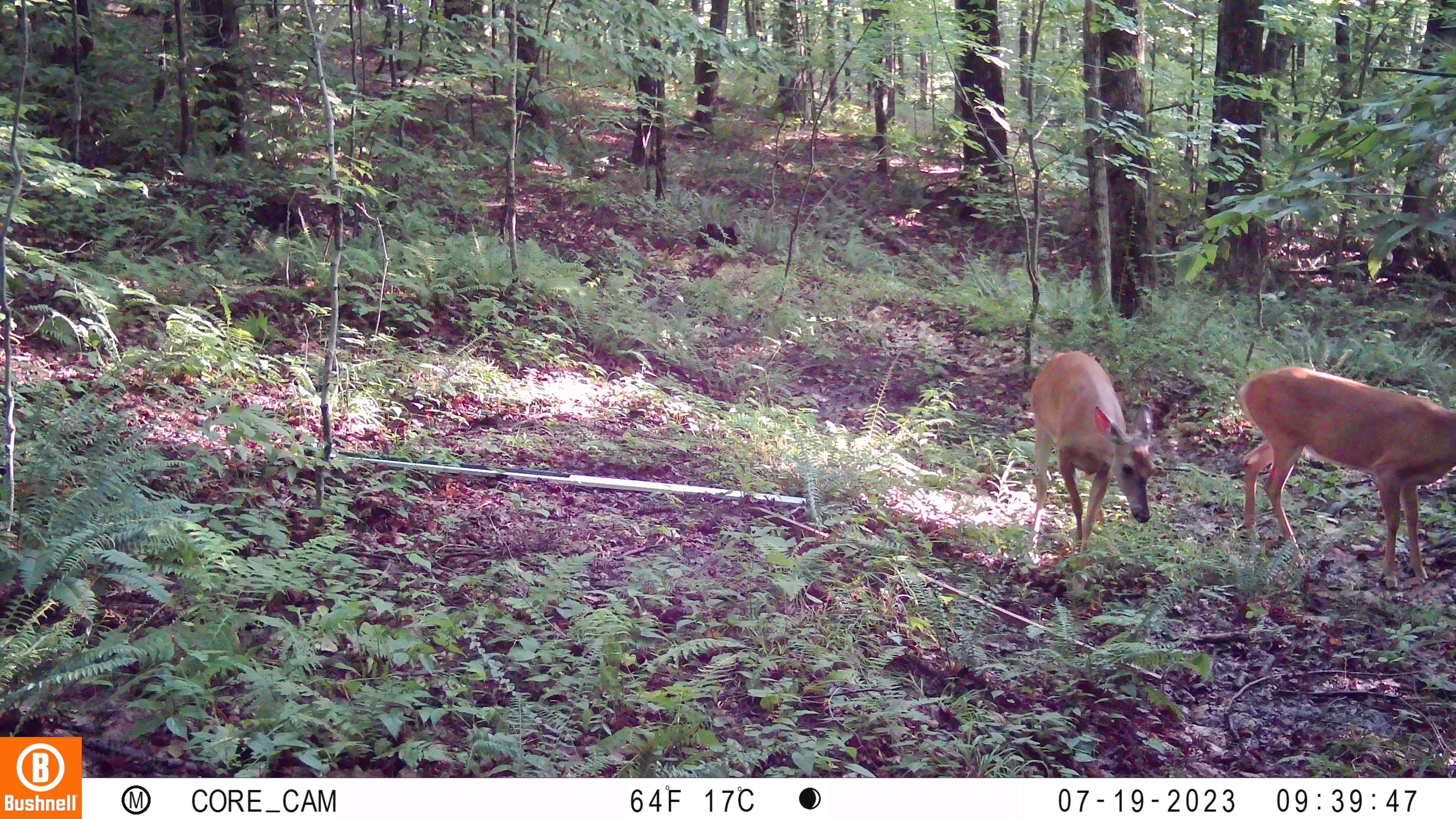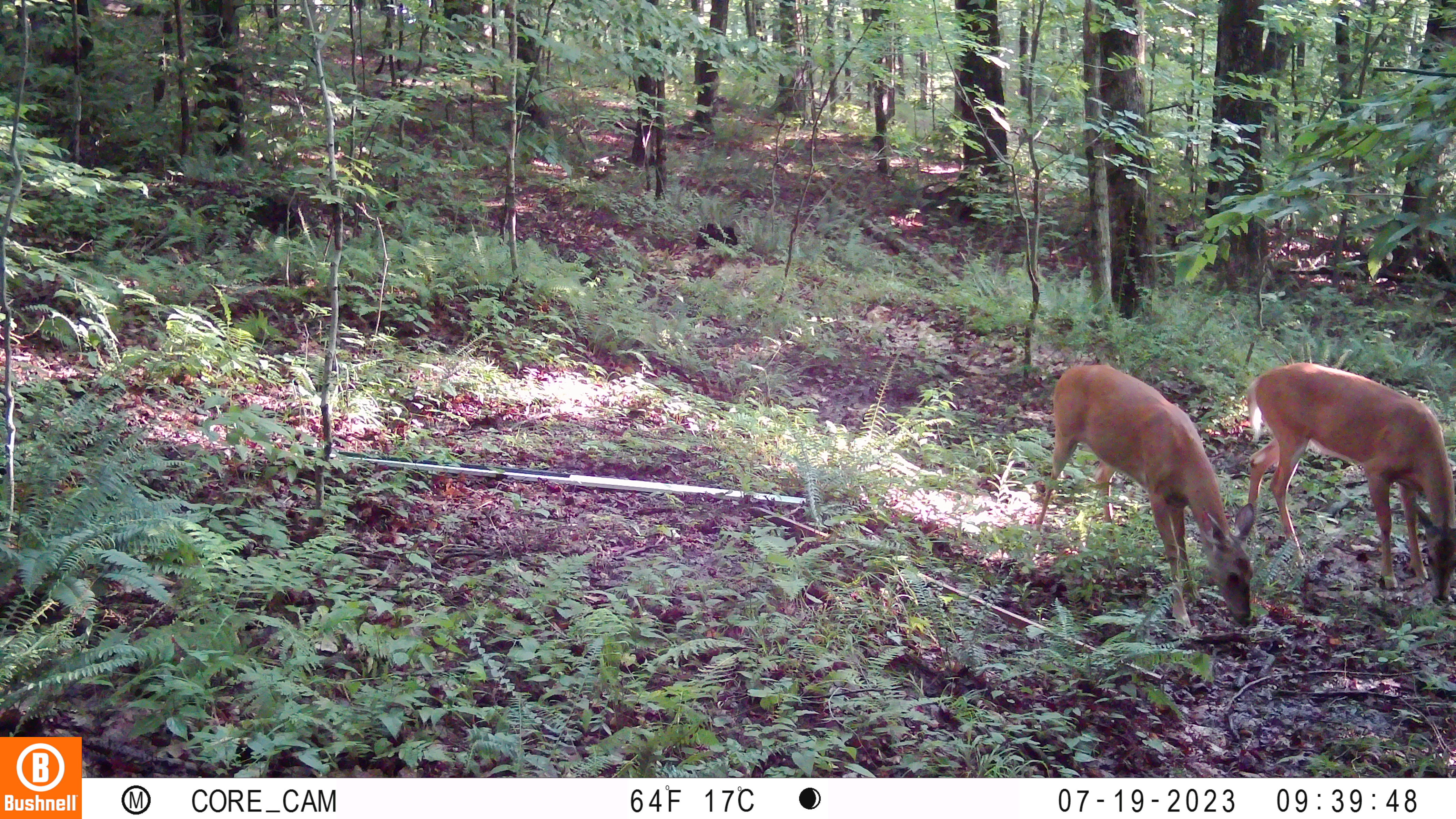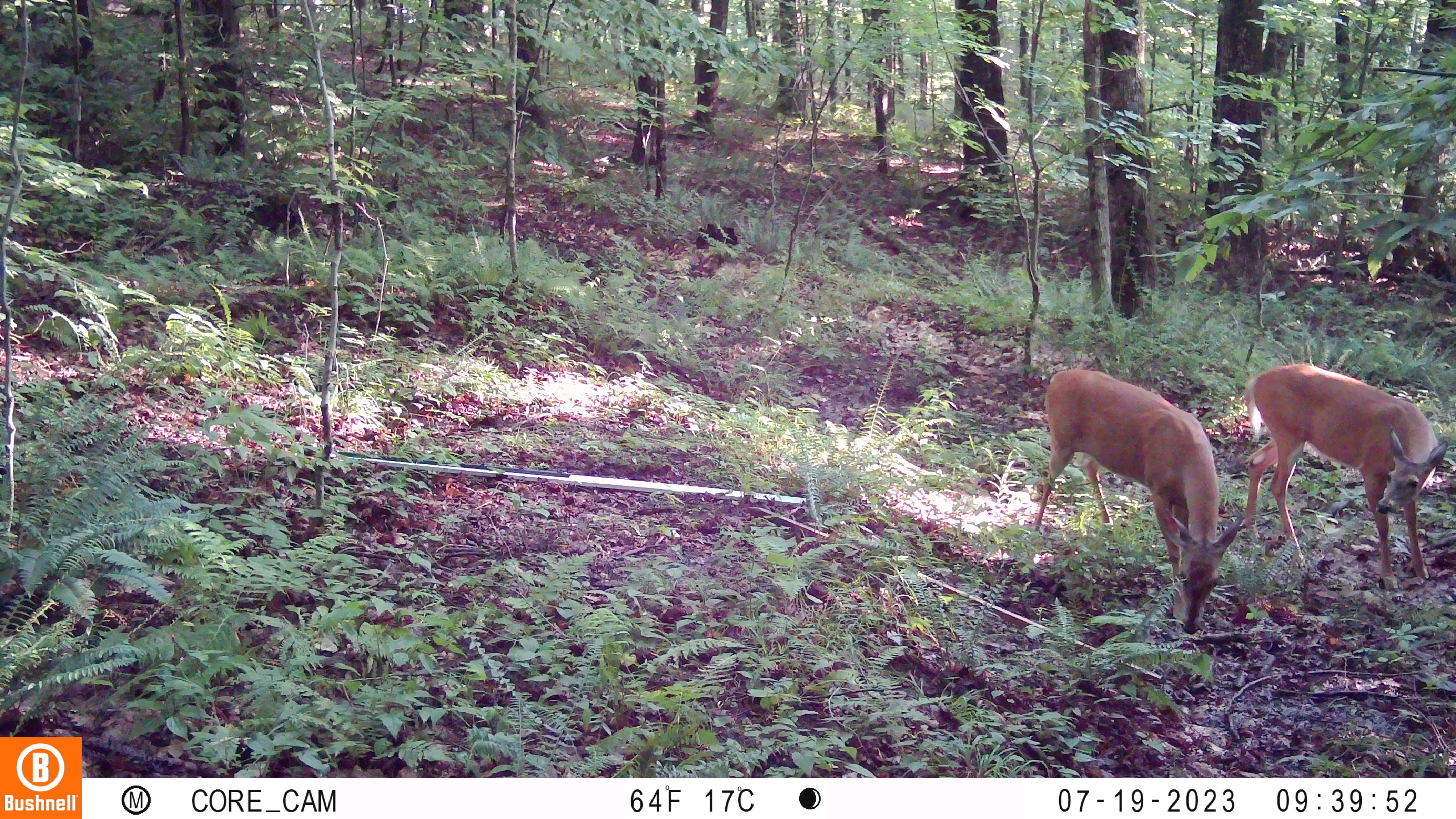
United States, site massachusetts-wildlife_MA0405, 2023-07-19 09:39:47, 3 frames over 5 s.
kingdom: Animalia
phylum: Chordata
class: Mammalia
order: Artiodactyla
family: Cervidae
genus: Odocoileus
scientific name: Odocoileus virginianus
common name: white-tailed deer